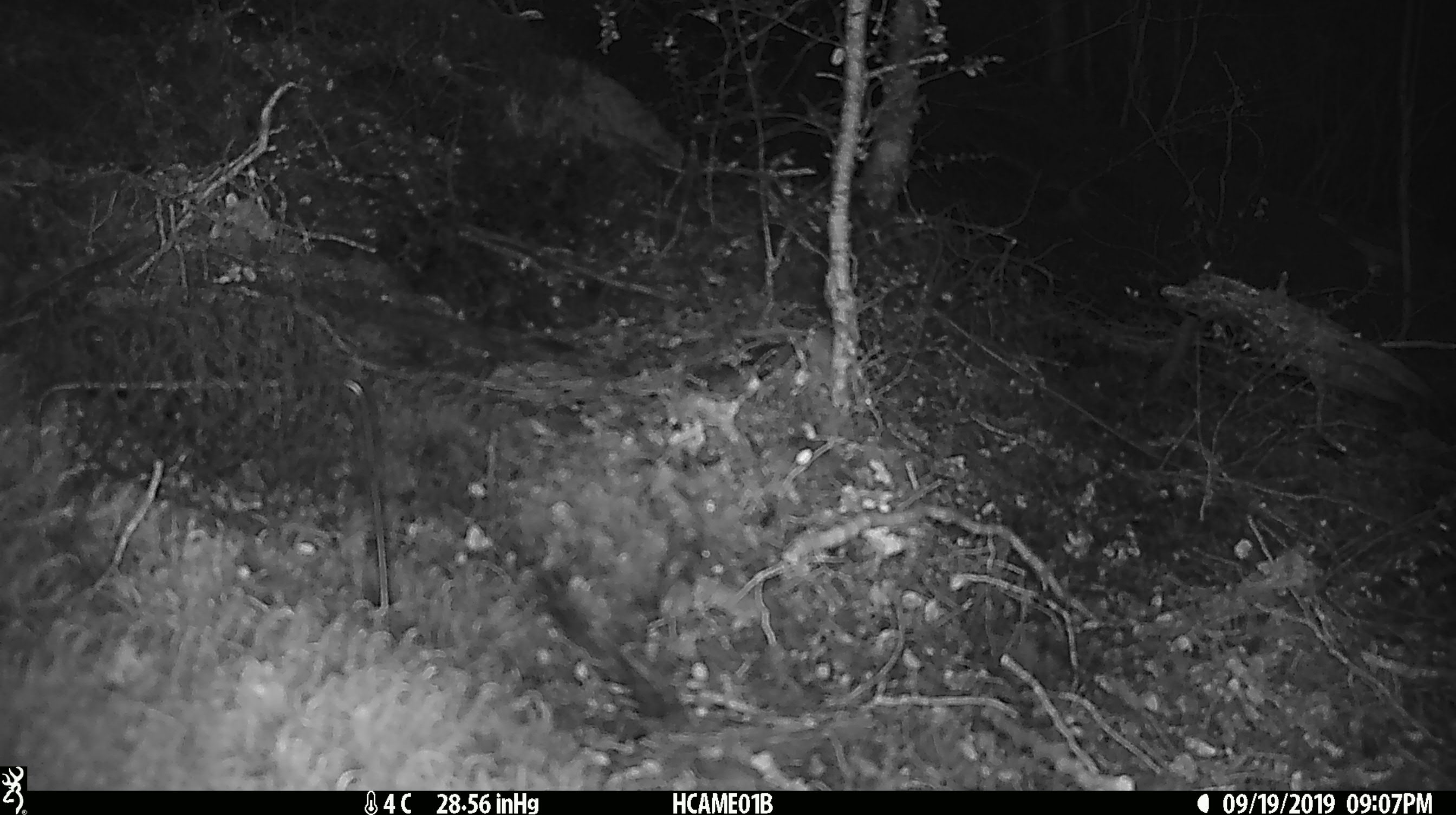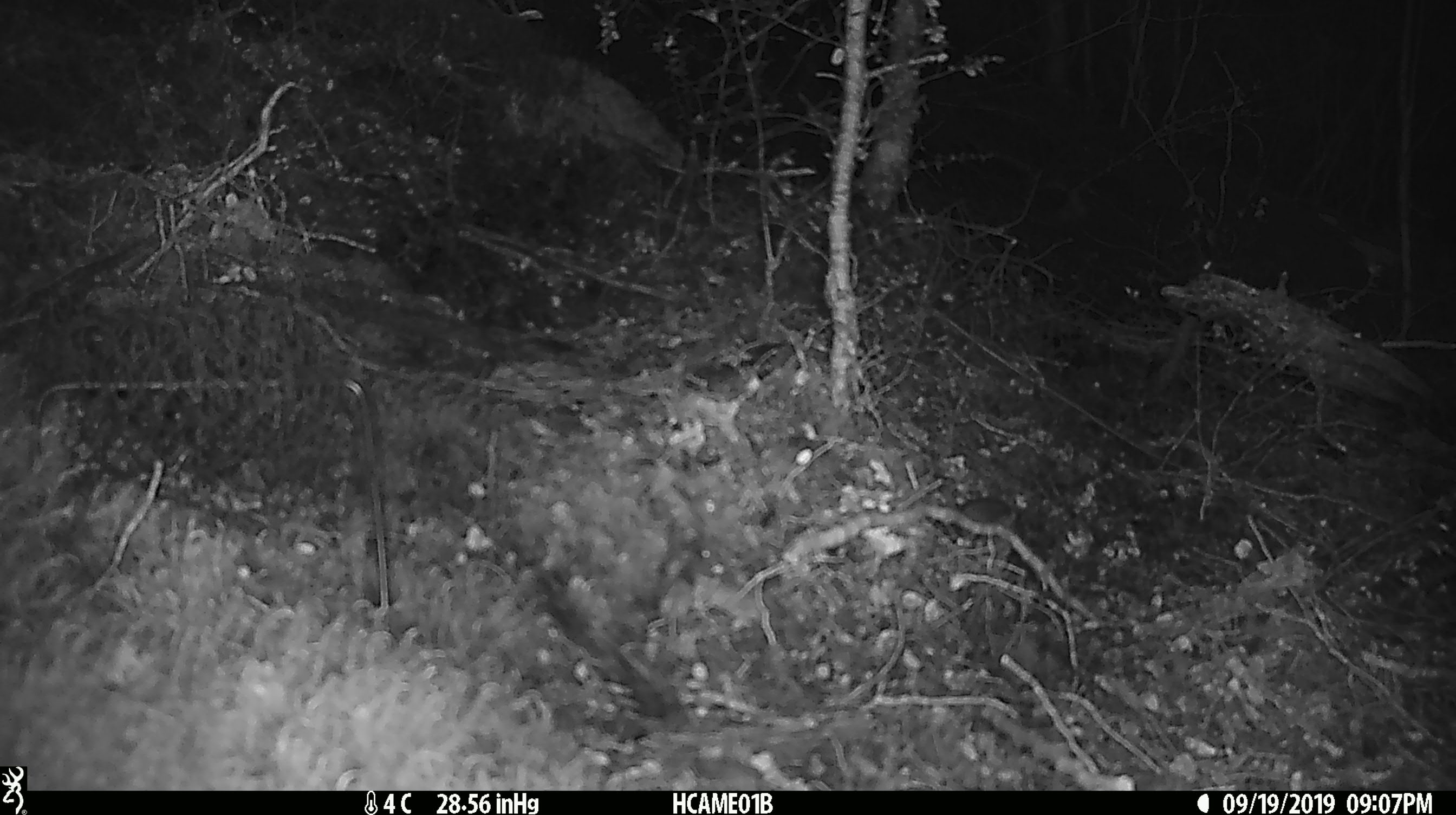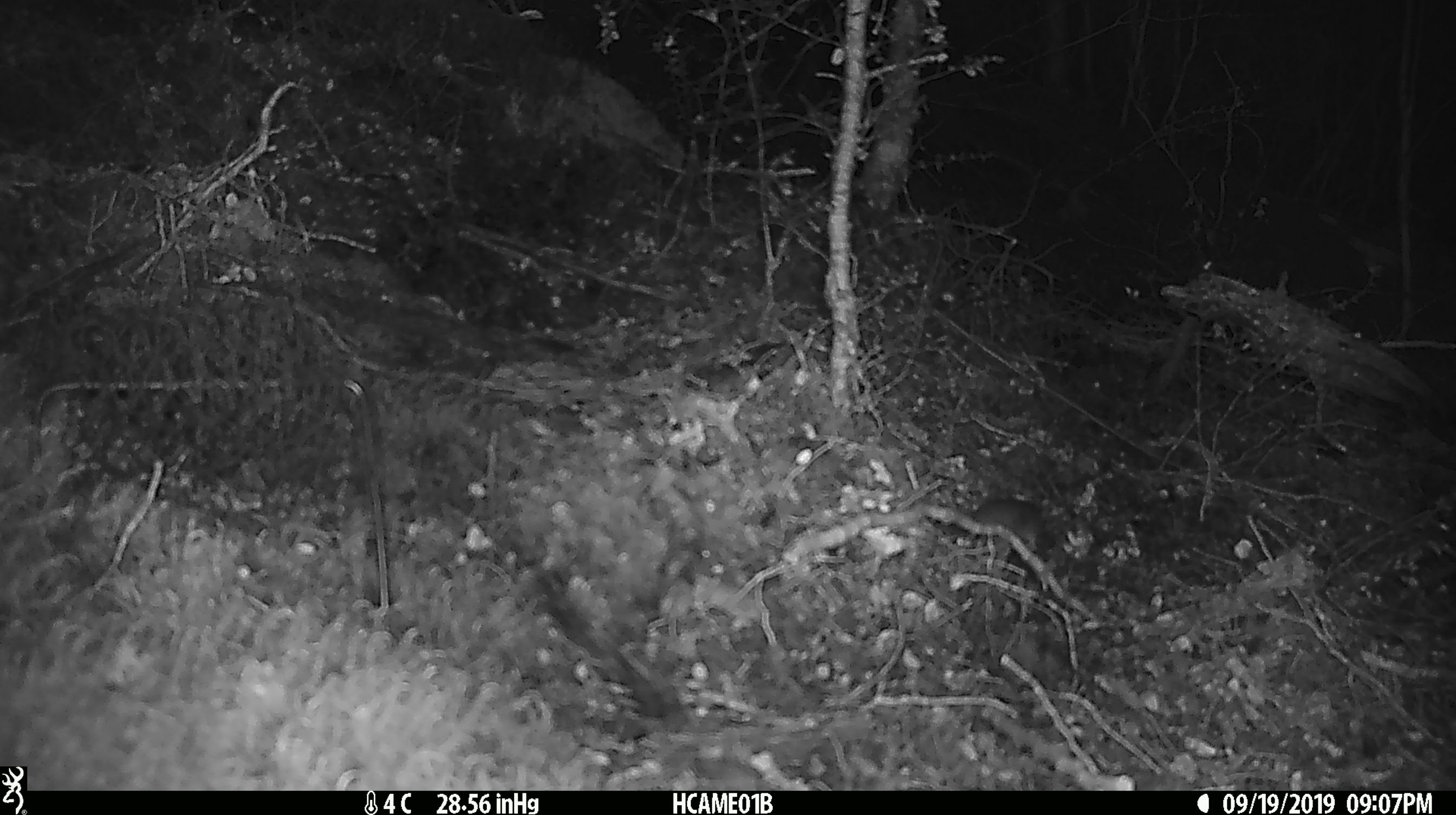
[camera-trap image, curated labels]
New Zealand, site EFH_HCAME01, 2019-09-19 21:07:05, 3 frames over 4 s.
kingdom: Animalia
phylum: Chordata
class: Mammalia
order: Rodentia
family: Muridae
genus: Mus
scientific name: Mus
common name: mouse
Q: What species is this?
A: Mouse (Mus).